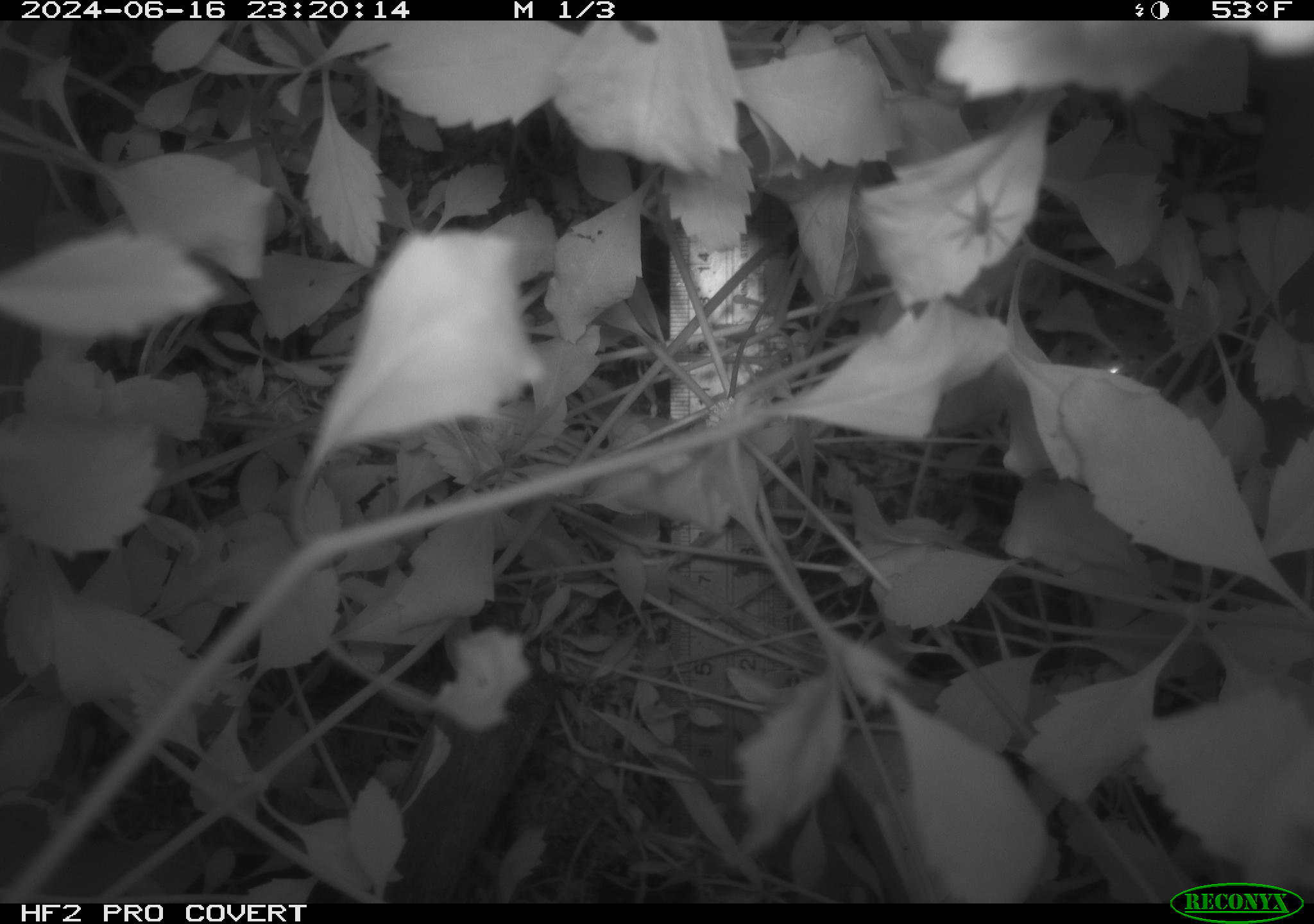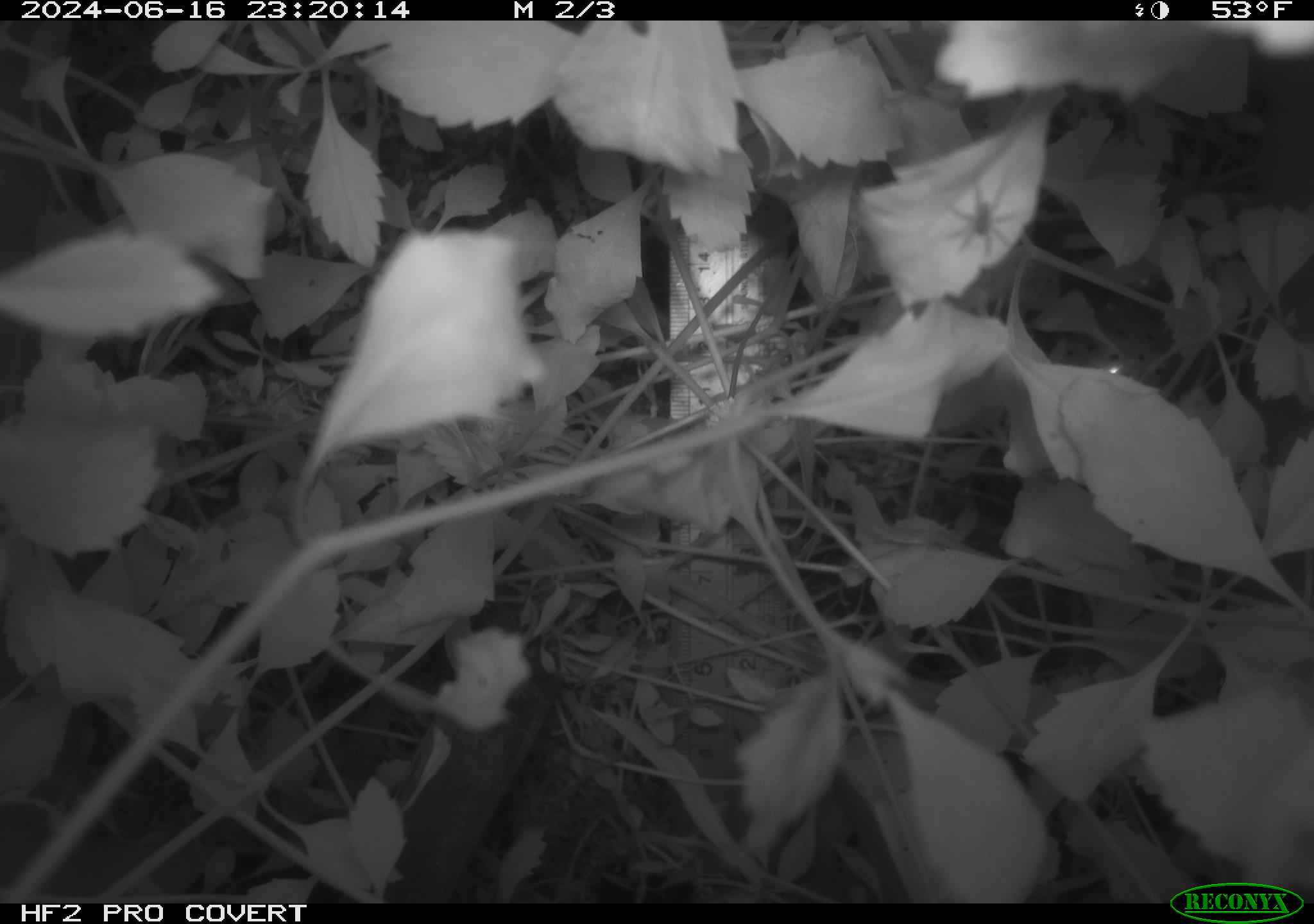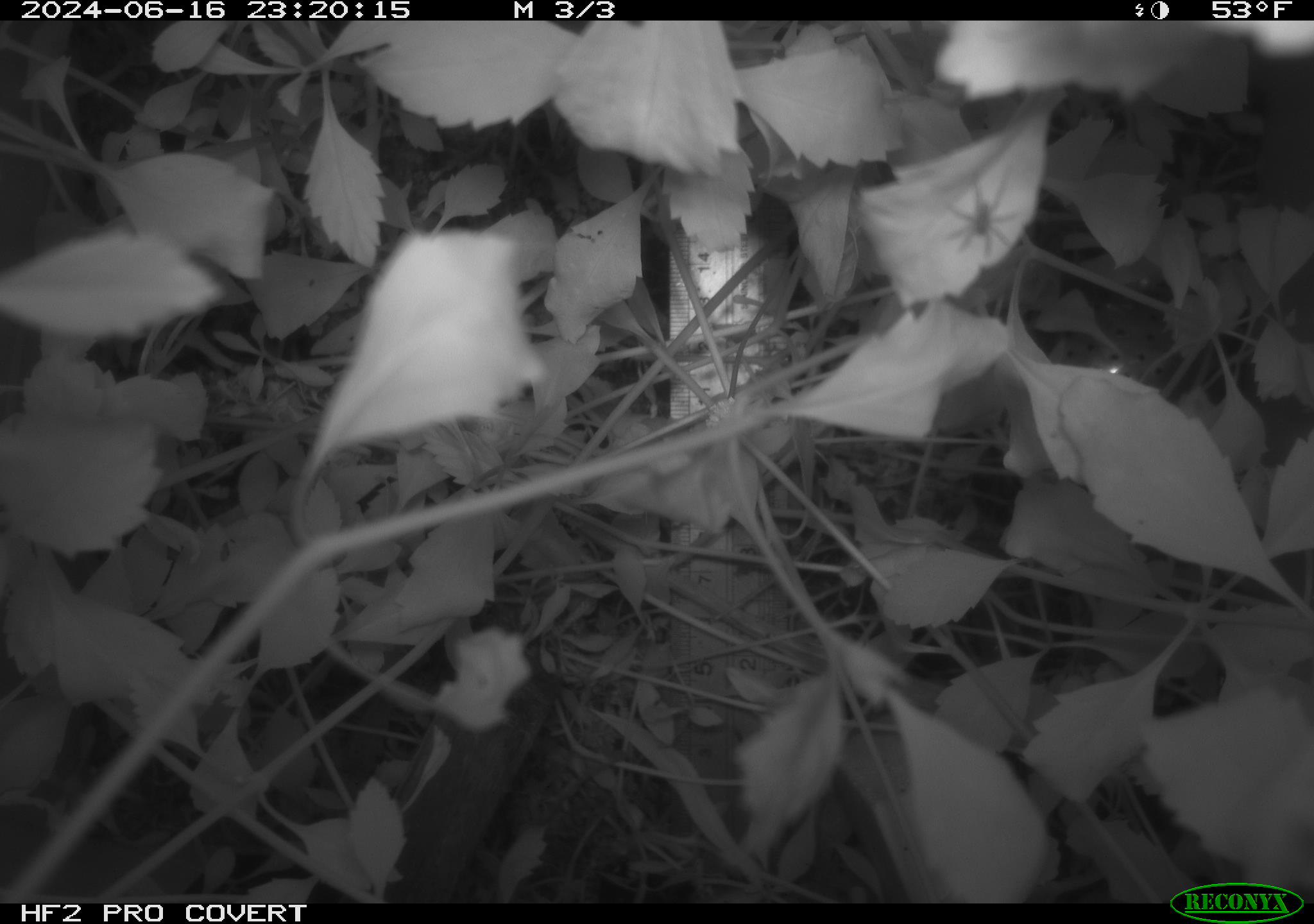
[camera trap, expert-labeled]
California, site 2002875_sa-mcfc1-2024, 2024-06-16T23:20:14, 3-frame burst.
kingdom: Animalia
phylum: Chordata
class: Mammalia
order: Rodentia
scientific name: Rodentia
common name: rodent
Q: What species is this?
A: Rodent (Rodentia).